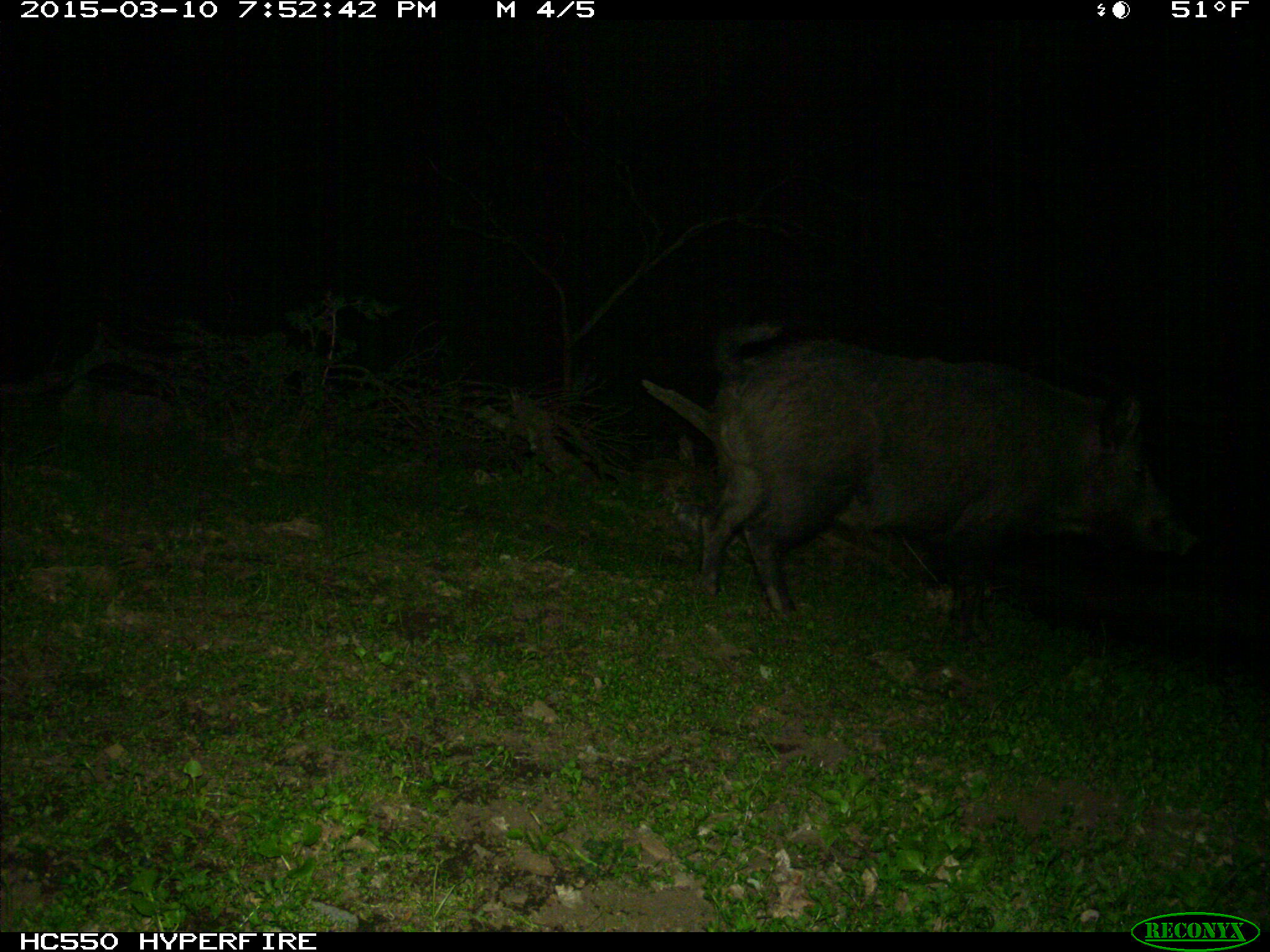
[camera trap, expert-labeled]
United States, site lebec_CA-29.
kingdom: Animalia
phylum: Chordata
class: Mammalia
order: Artiodactyla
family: Suidae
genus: Sus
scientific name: Sus scrofa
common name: wild boar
Sus scrofa (wild boar).